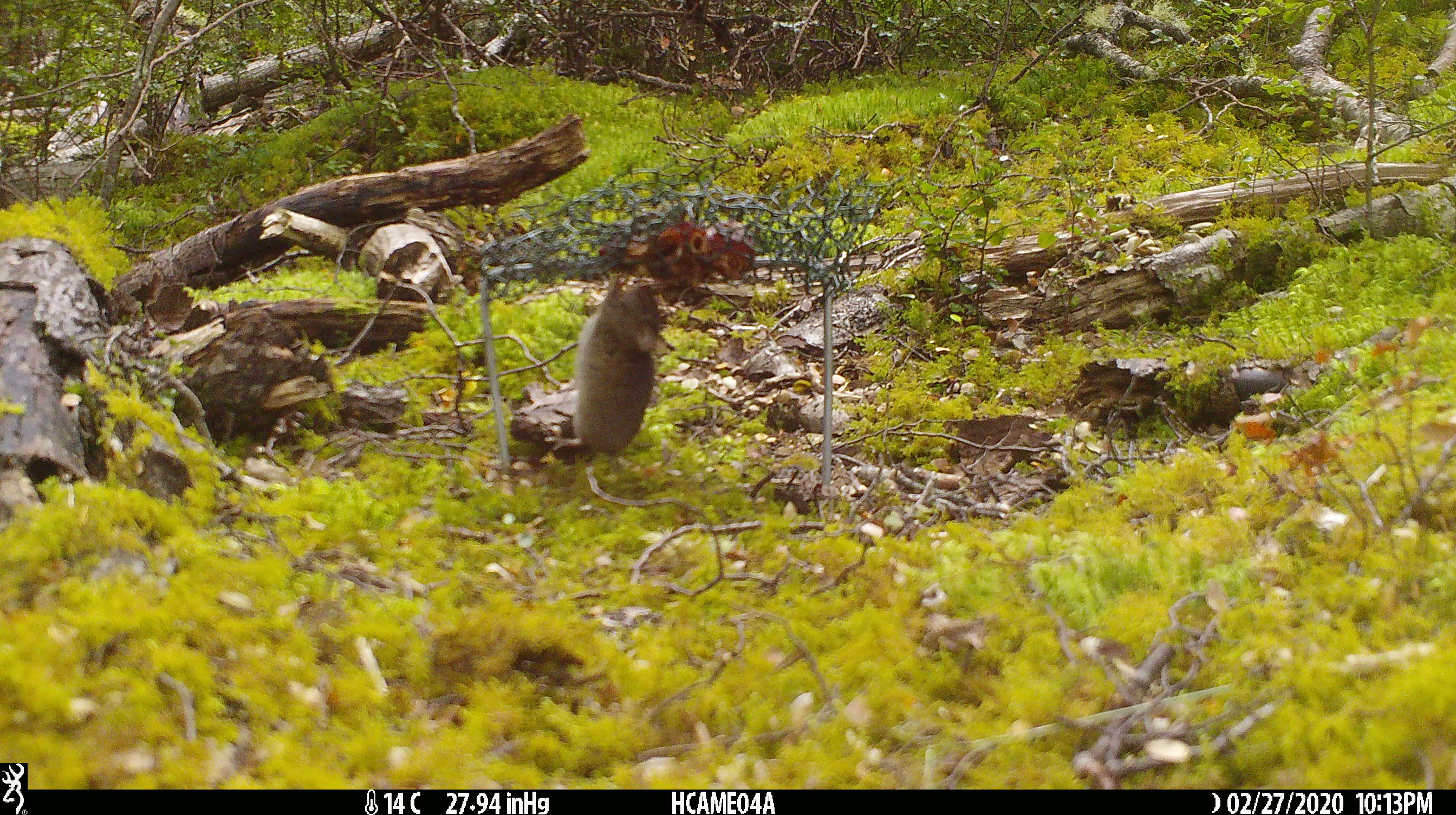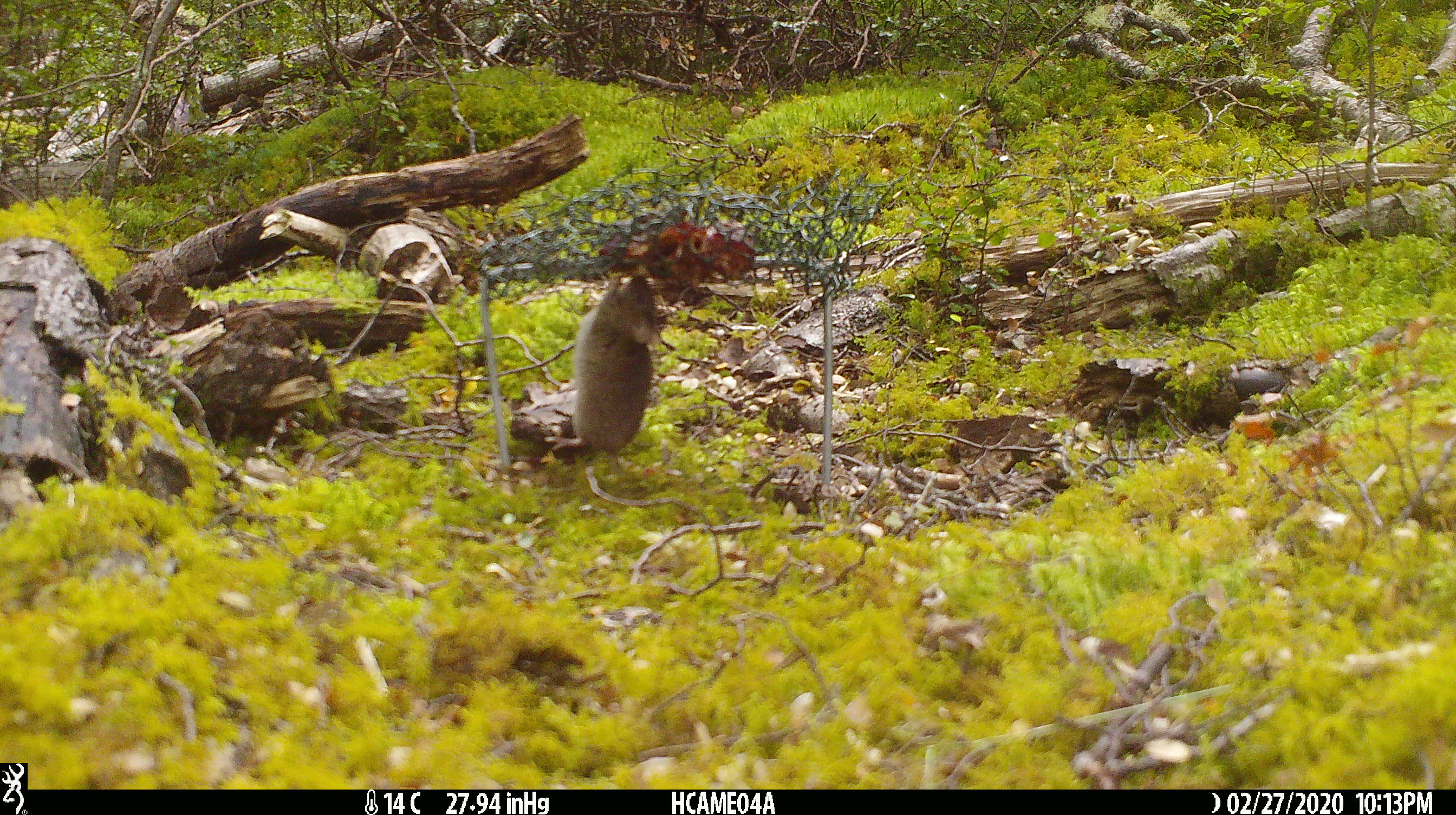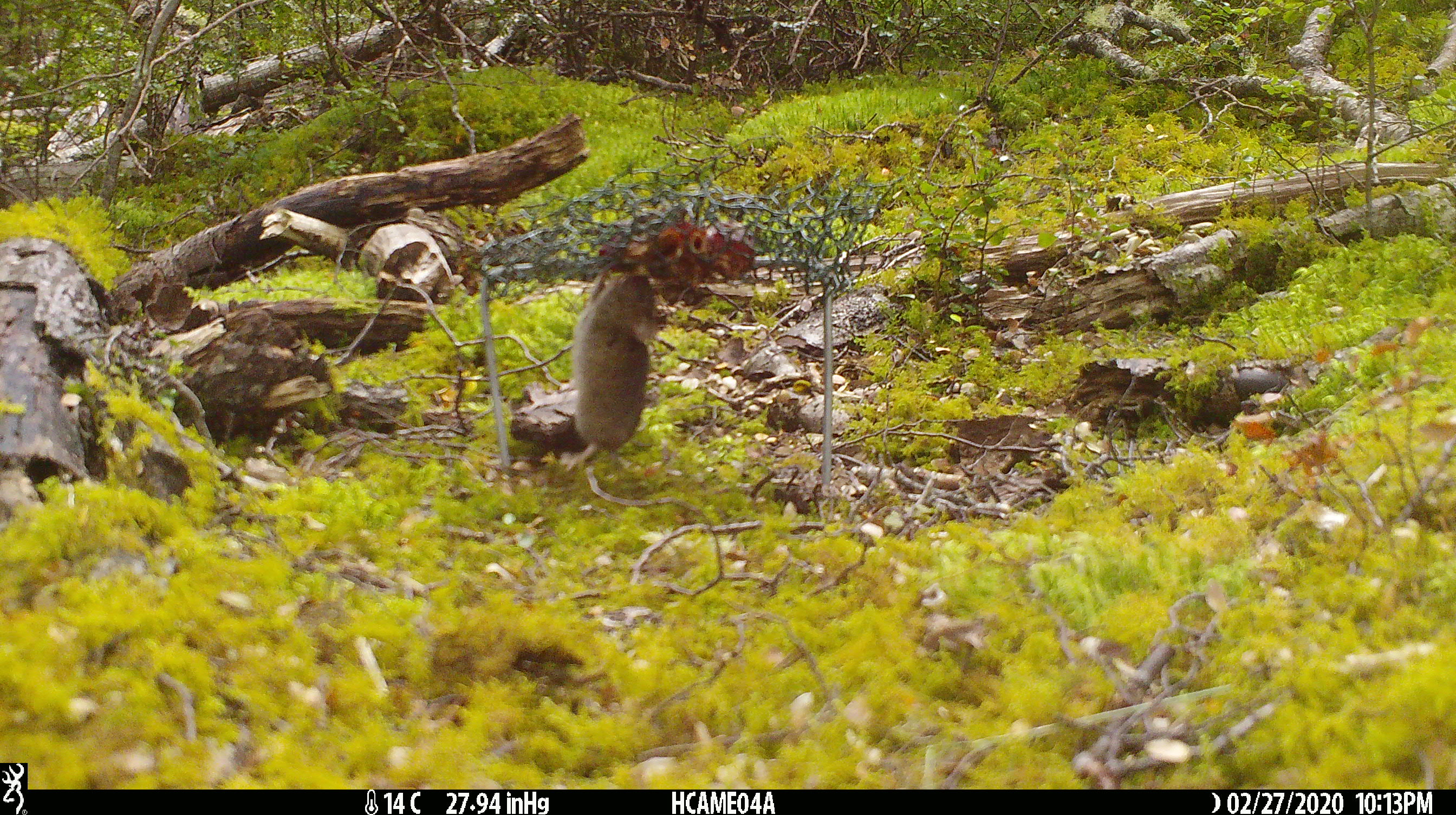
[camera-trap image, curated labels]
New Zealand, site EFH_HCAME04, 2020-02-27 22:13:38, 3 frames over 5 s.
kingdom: Animalia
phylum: Chordata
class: Mammalia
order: Rodentia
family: Muridae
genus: Mus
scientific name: Mus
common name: mouse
Mouse (Mus).